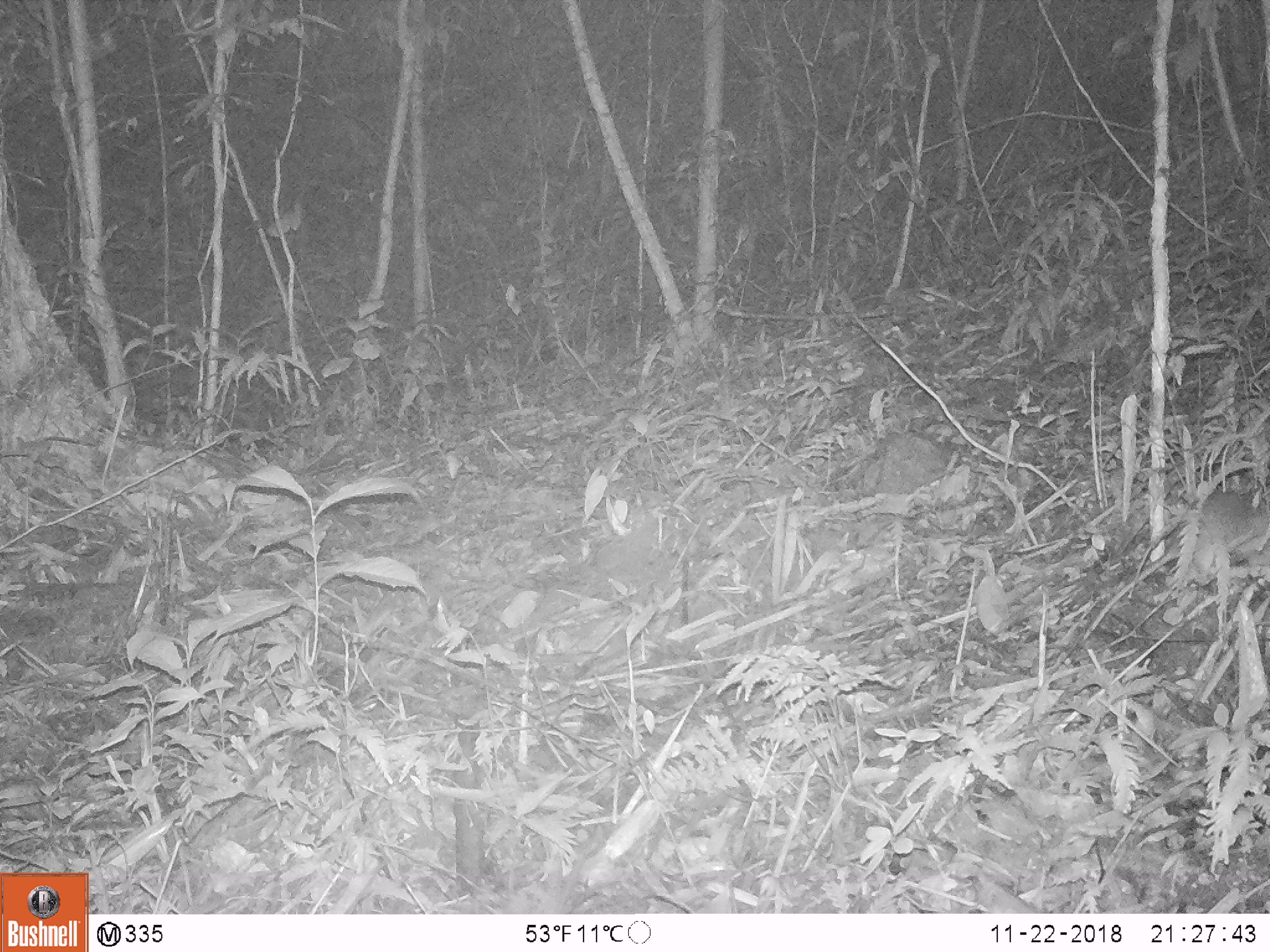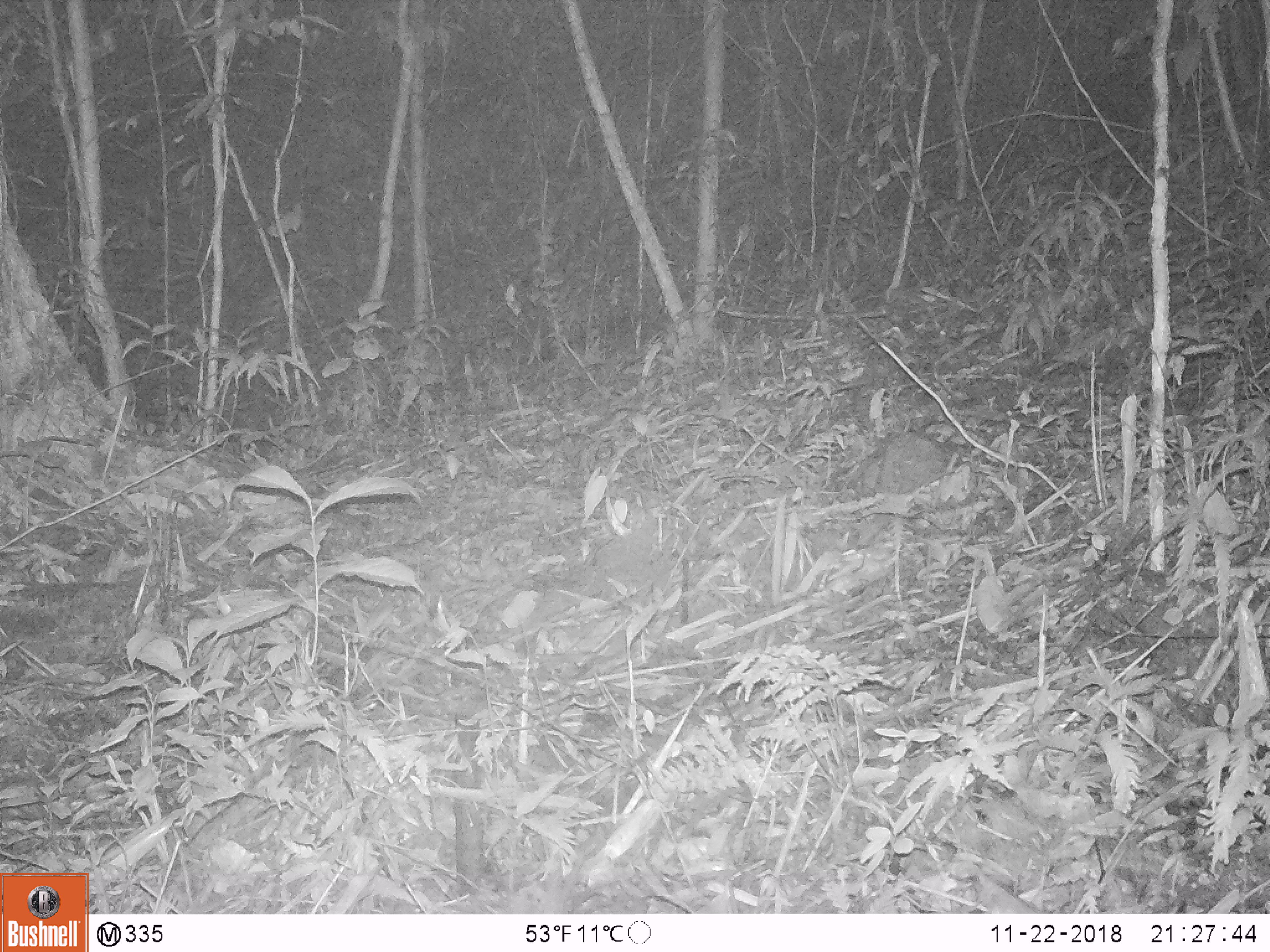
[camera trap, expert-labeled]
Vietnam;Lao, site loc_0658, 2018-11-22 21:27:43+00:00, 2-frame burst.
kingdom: Animalia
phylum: Chordata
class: Mammalia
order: Rodentia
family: Muridae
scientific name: Muridae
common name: old-world mice and rats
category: unidentified murid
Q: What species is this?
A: Unidentified murid (old-world mice and rats) (Muridae).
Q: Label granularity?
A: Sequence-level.